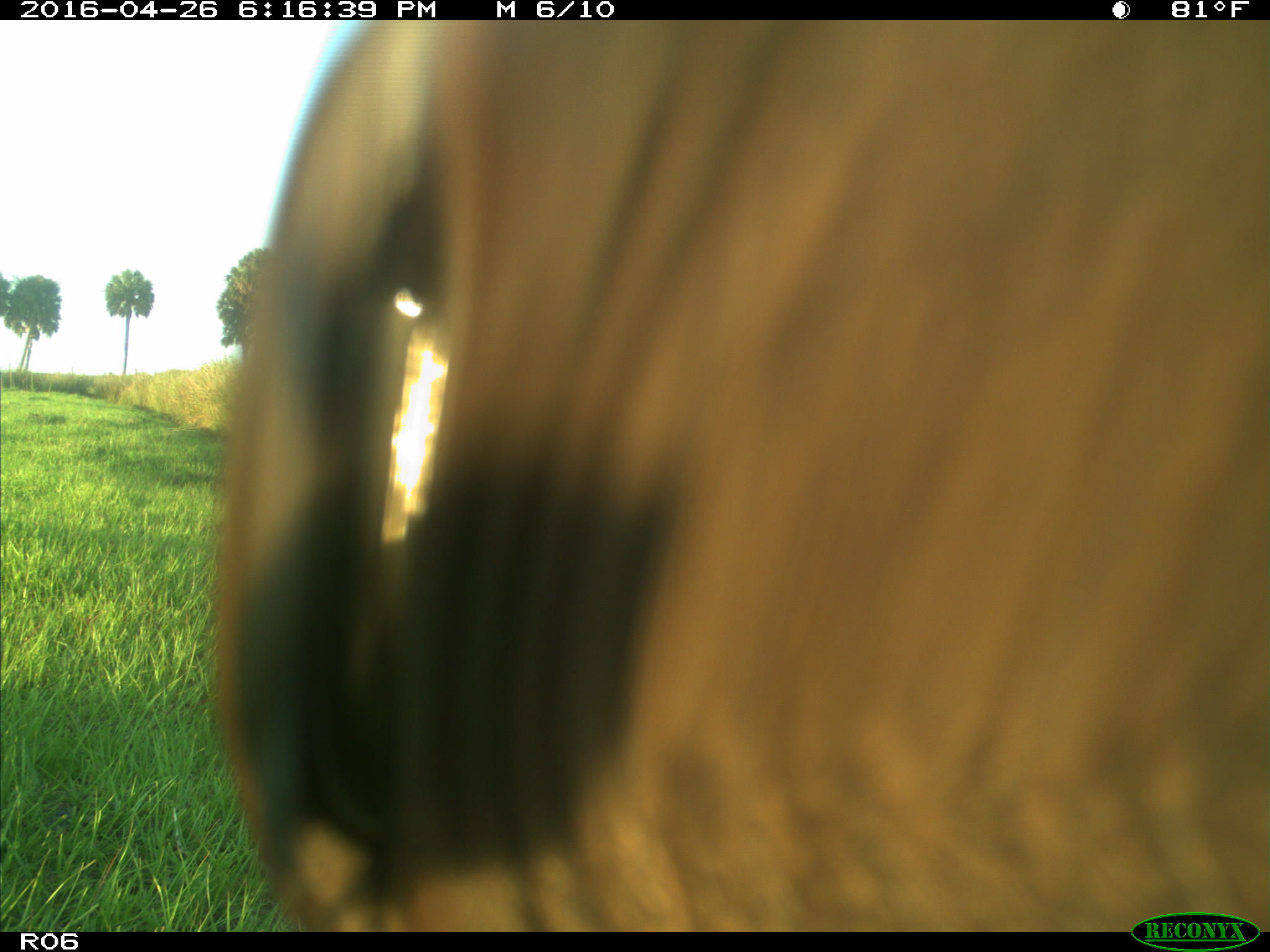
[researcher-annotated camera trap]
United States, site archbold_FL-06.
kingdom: Animalia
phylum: Chordata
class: Mammalia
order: Artiodactyla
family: Bovidae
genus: Bos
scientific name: Bos taurus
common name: domestic cow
Bos taurus (domestic cow).